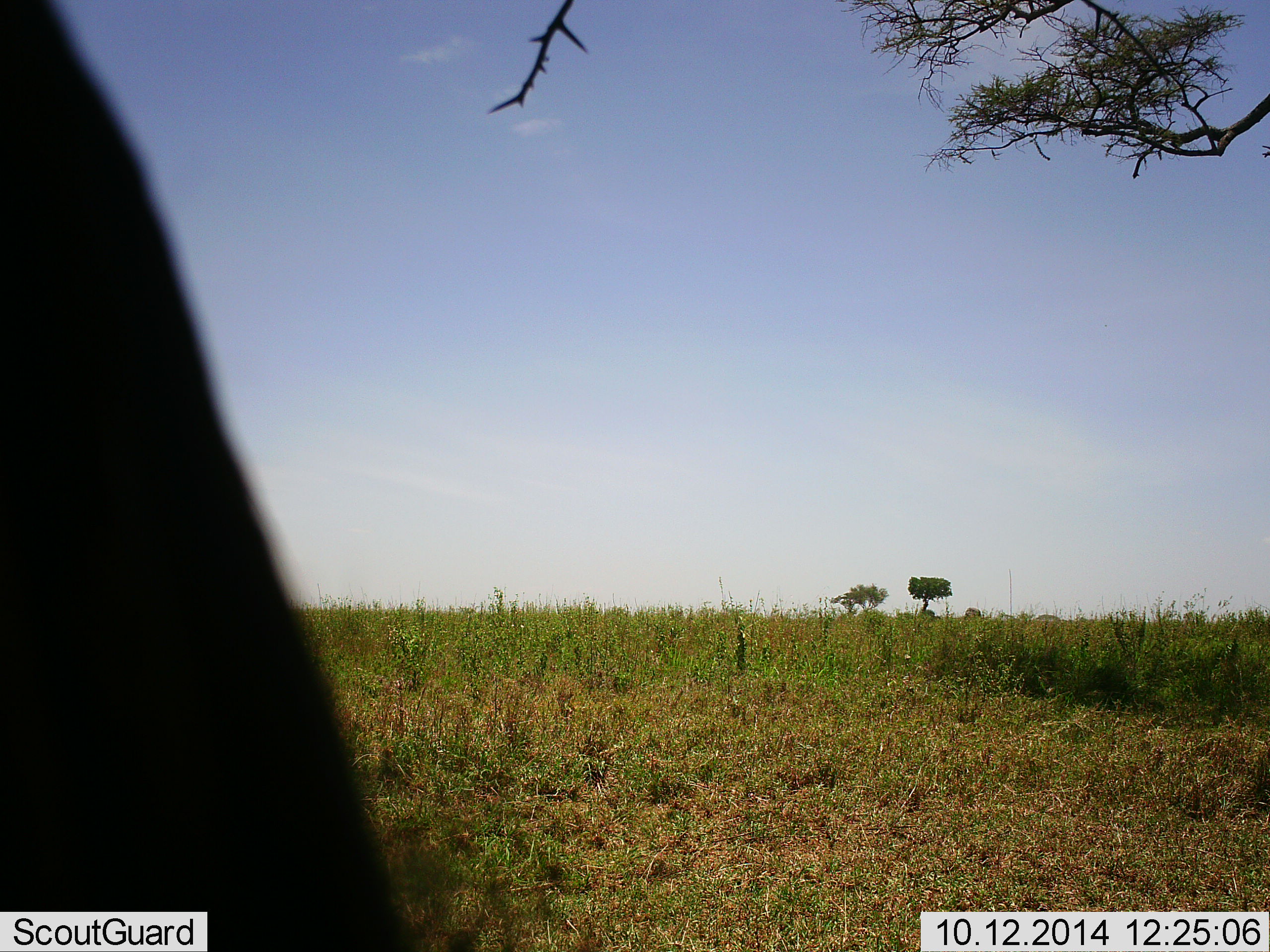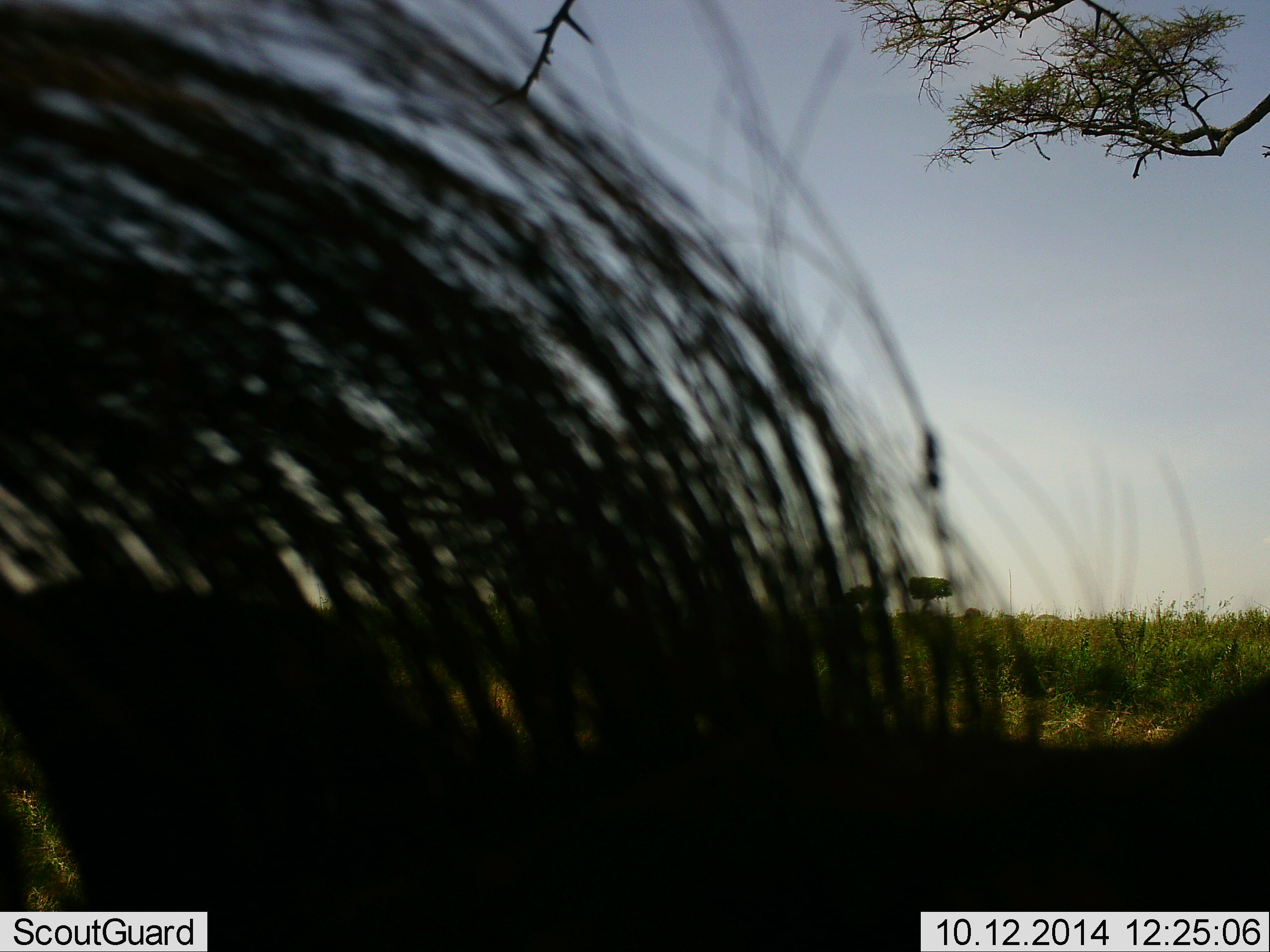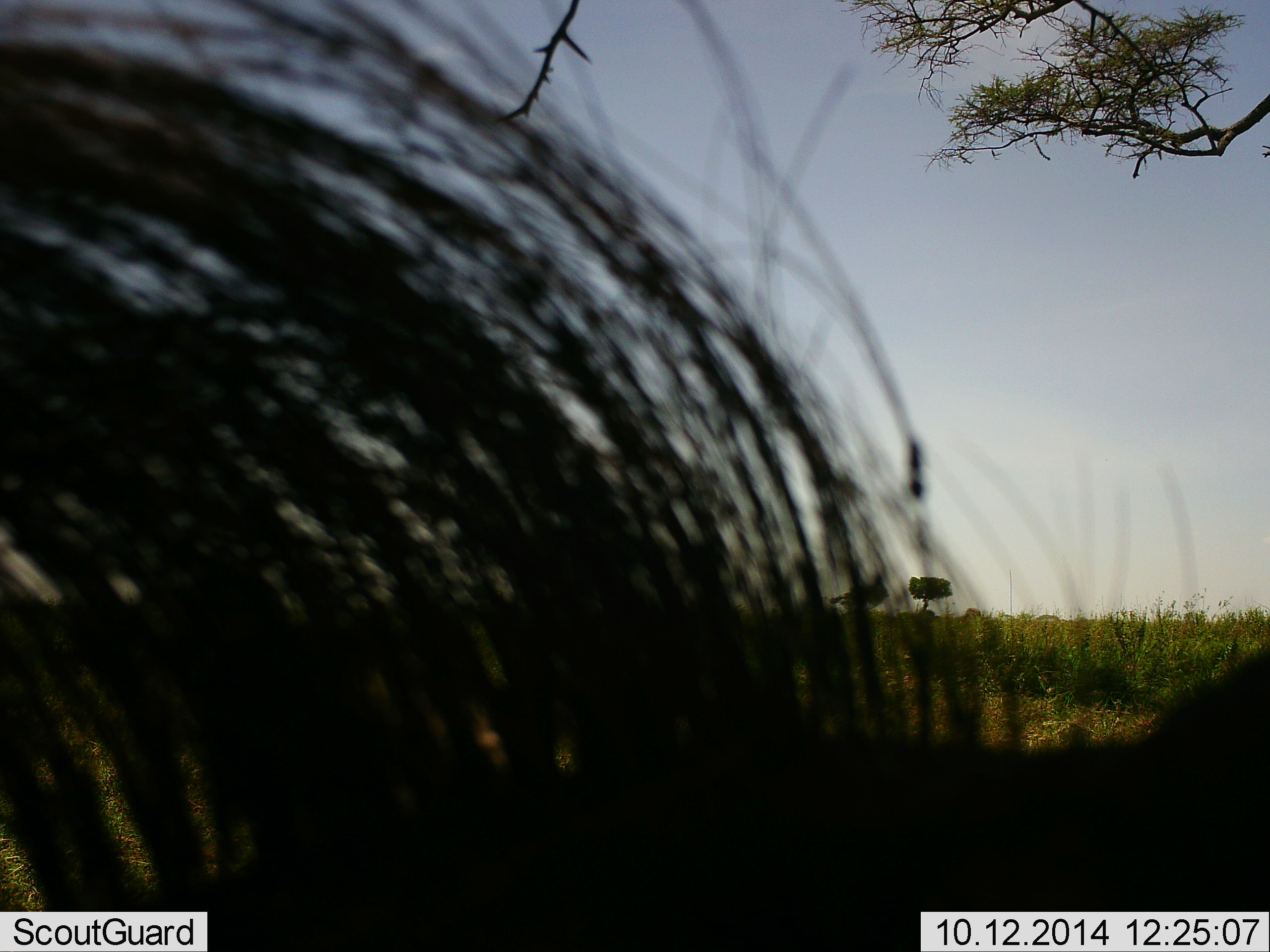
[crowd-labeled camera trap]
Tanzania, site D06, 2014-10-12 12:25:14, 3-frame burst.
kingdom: Animalia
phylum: Chordata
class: Mammalia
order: Artiodactyla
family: Suidae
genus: Phacochoerus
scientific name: Phacochoerus africanus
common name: warthog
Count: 1.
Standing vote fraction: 50%.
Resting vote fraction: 0%.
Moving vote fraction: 50%.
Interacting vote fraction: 0%.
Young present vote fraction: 0%.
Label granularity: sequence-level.